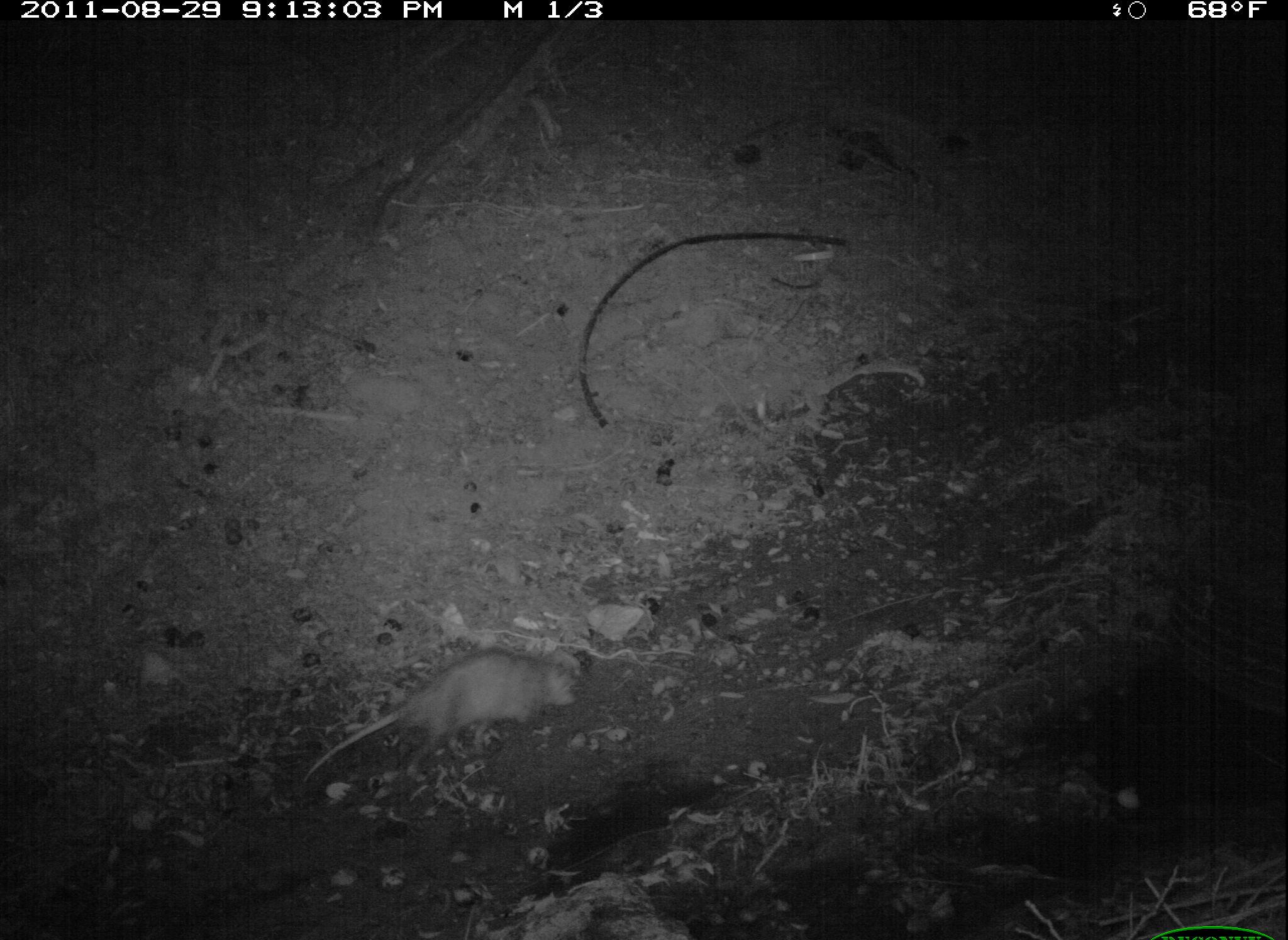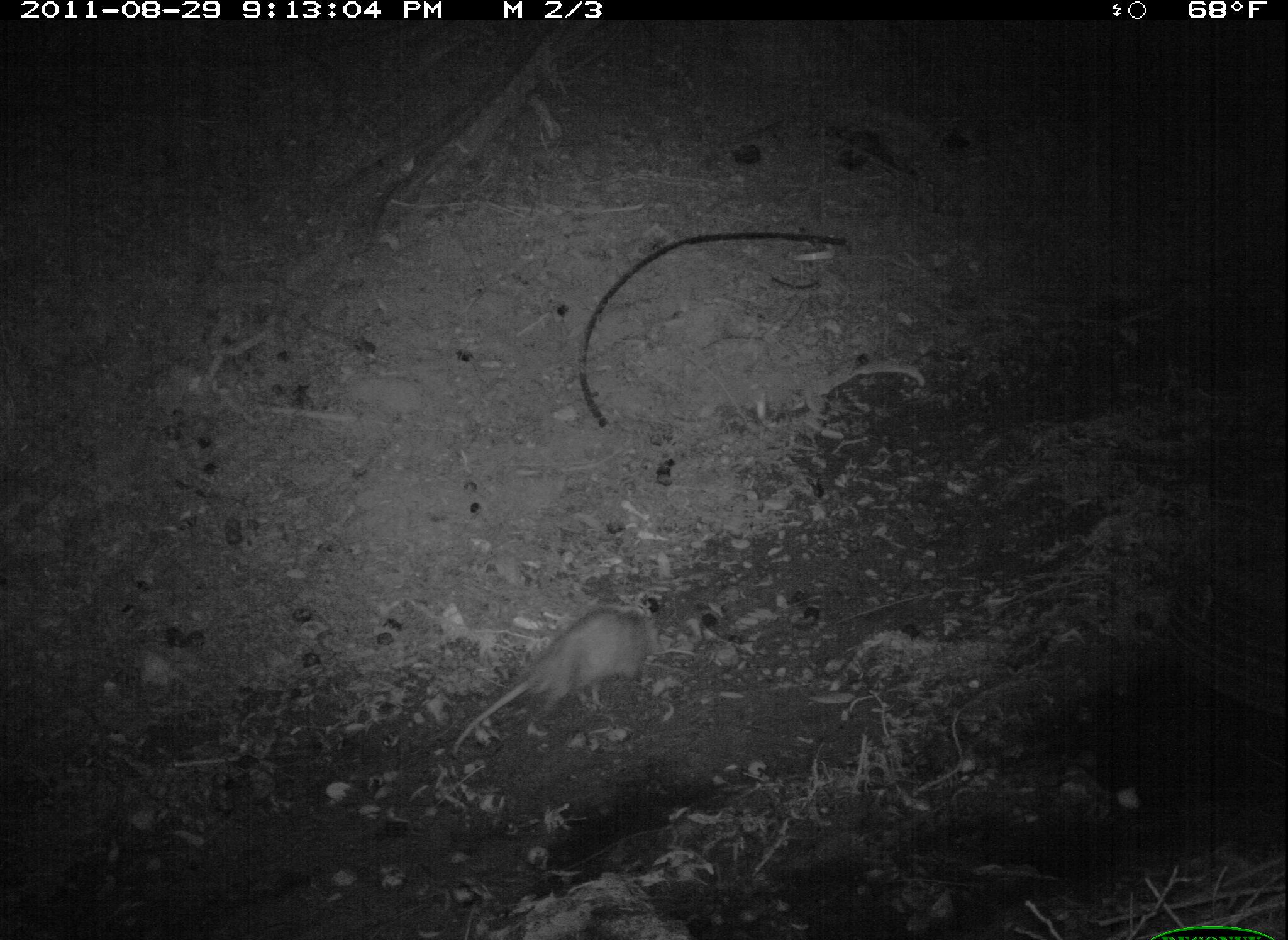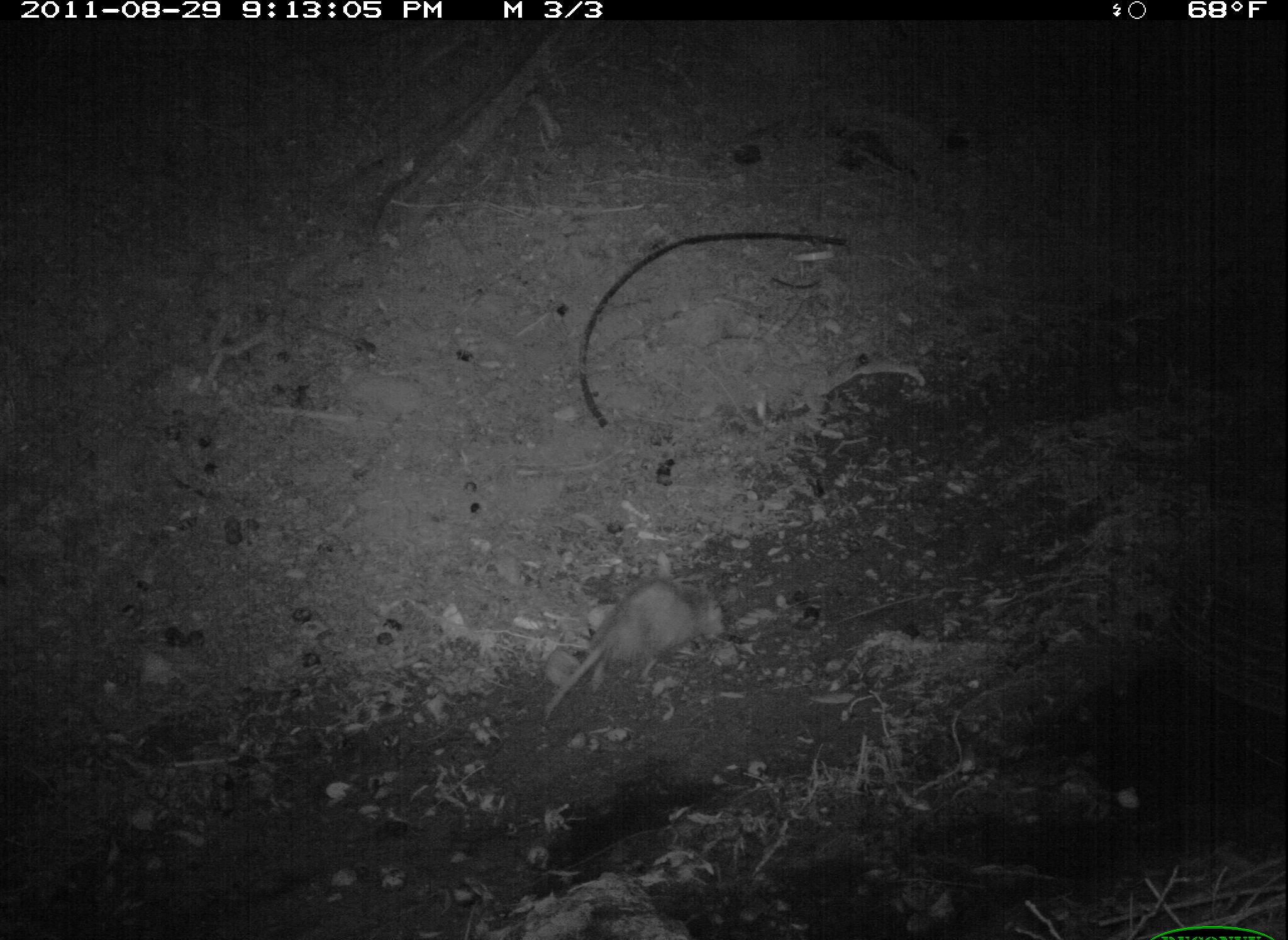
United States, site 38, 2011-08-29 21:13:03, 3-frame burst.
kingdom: Animalia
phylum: Chordata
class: Mammalia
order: Didelphimorphia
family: Didelphidae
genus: Didelphis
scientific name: Didelphis virginiana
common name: virginia opossum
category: opossum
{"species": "opossum (virginia opossum) (Didelphis virginiana)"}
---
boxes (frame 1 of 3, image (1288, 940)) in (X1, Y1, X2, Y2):
opossum: (298, 641, 594, 797)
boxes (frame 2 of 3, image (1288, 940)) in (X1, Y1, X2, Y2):
opossum: (441, 596, 670, 775)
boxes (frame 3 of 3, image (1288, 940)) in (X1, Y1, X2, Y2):
opossum: (533, 572, 731, 741)